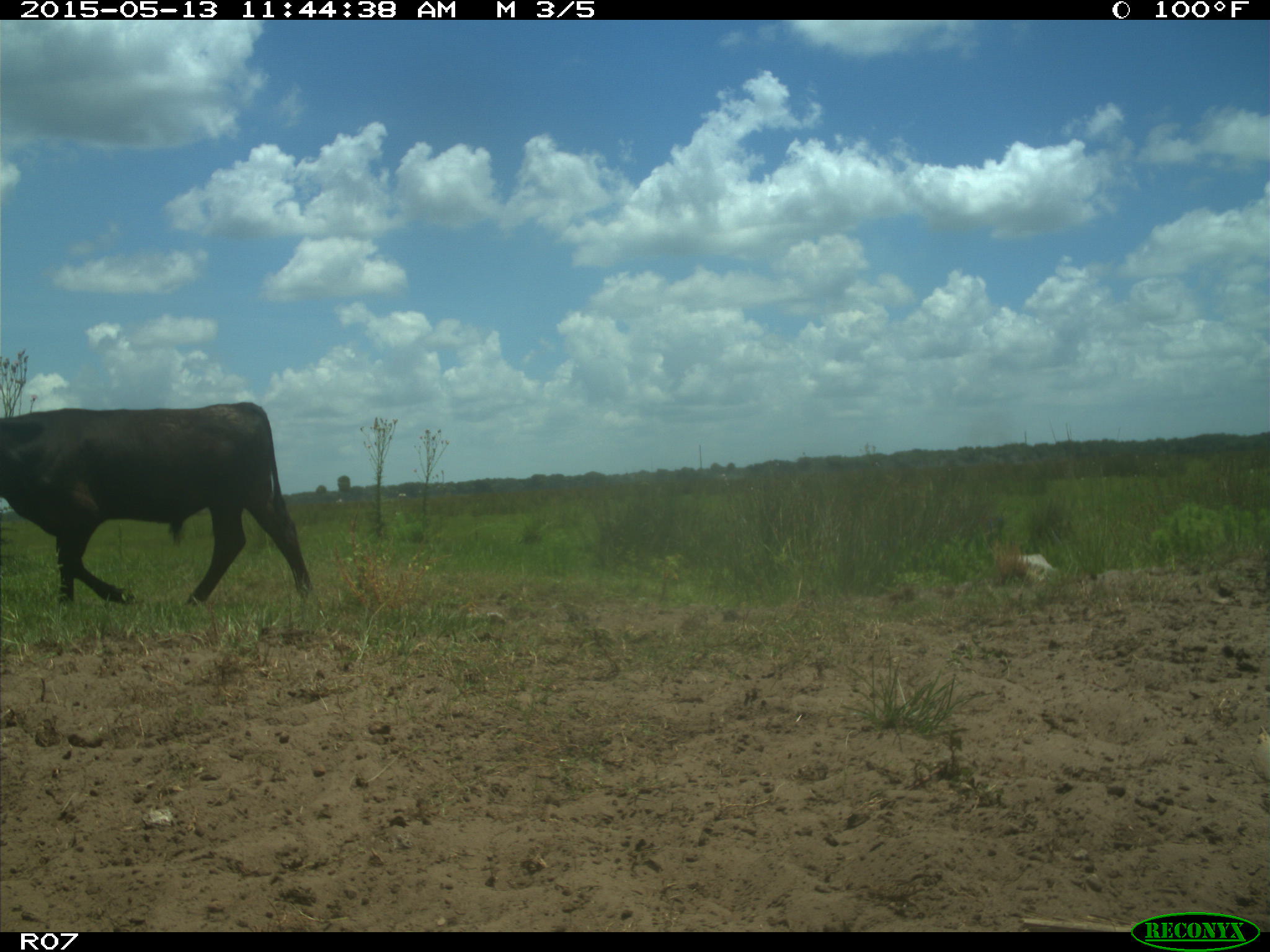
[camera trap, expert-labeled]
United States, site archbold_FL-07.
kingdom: Animalia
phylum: Chordata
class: Mammalia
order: Artiodactyla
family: Bovidae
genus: Bos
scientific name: Bos taurus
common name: domestic cow